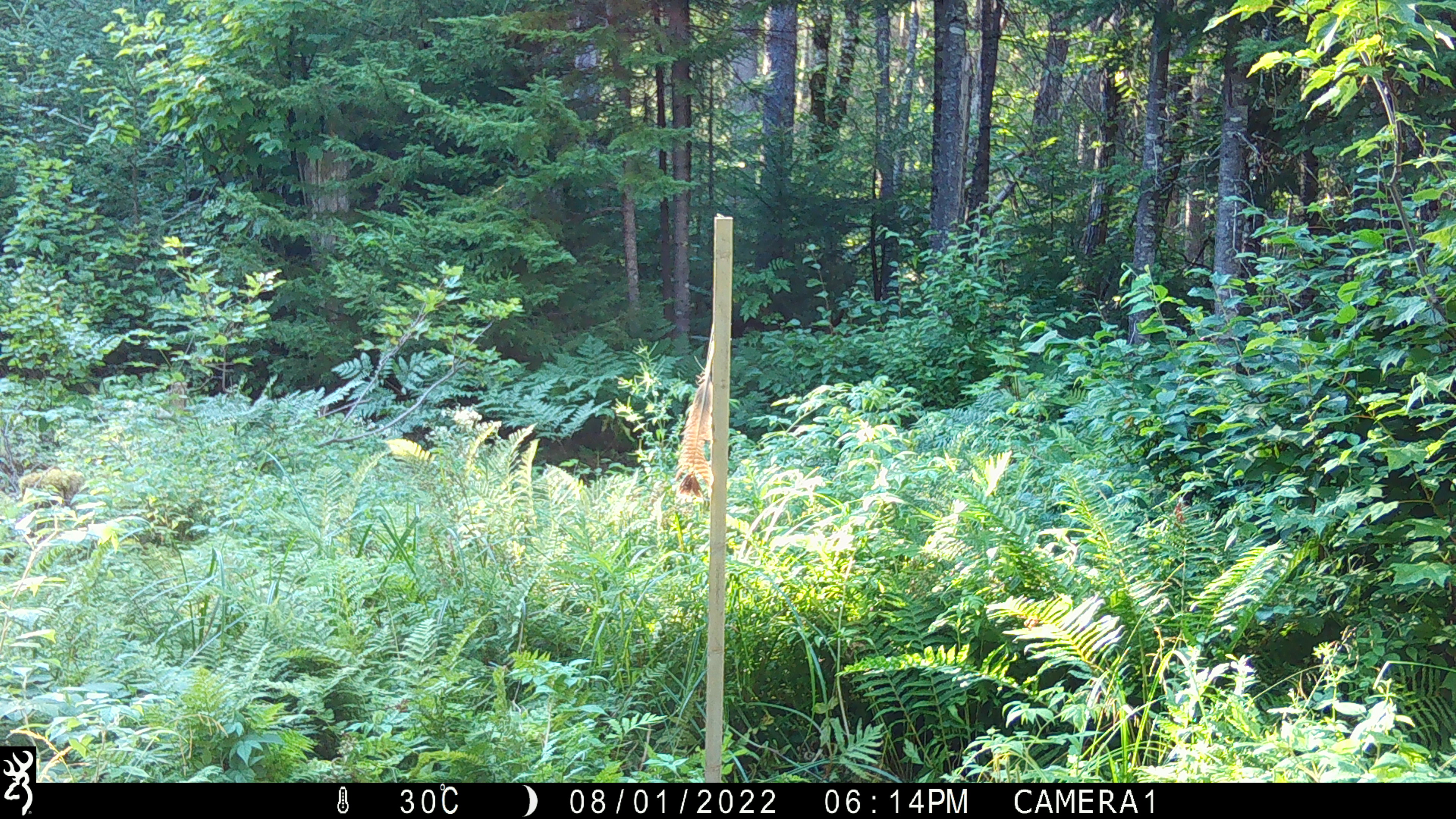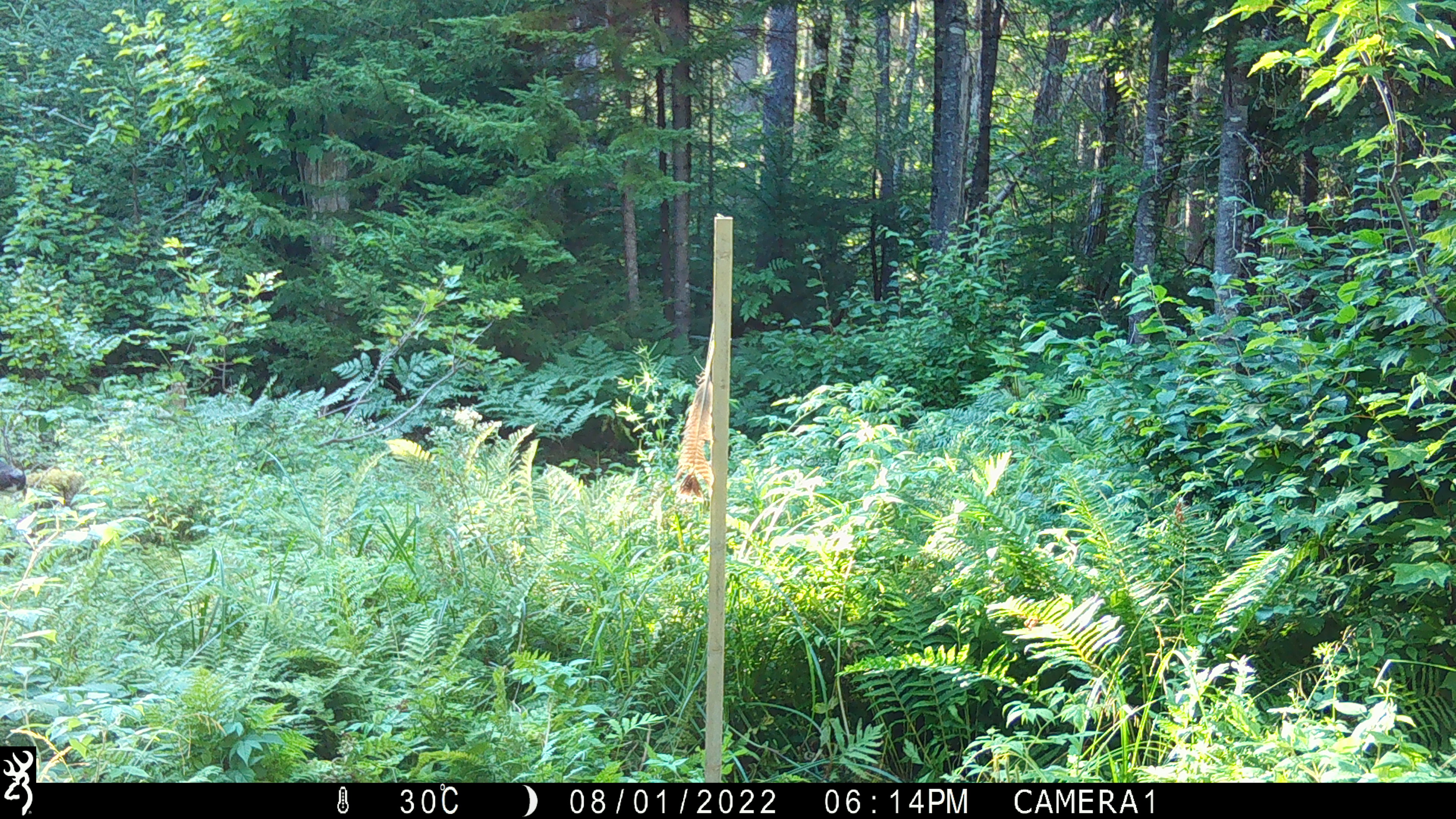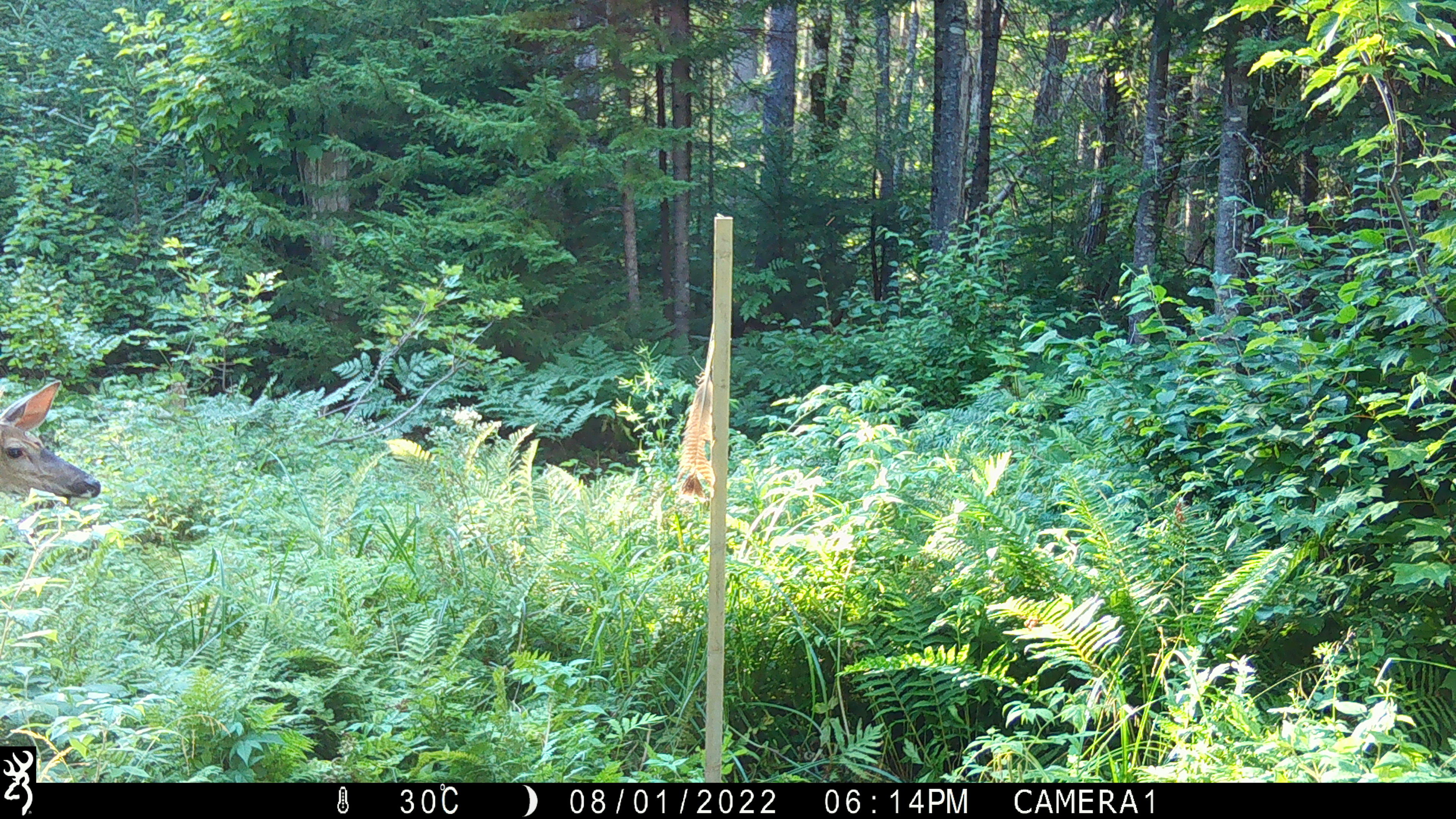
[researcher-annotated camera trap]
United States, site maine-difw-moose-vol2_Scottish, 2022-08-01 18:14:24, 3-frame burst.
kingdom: Animalia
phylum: Chordata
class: Mammalia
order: Artiodactyla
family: Cervidae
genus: Odocoileus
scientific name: Odocoileus virginianus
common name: white-tailed deer